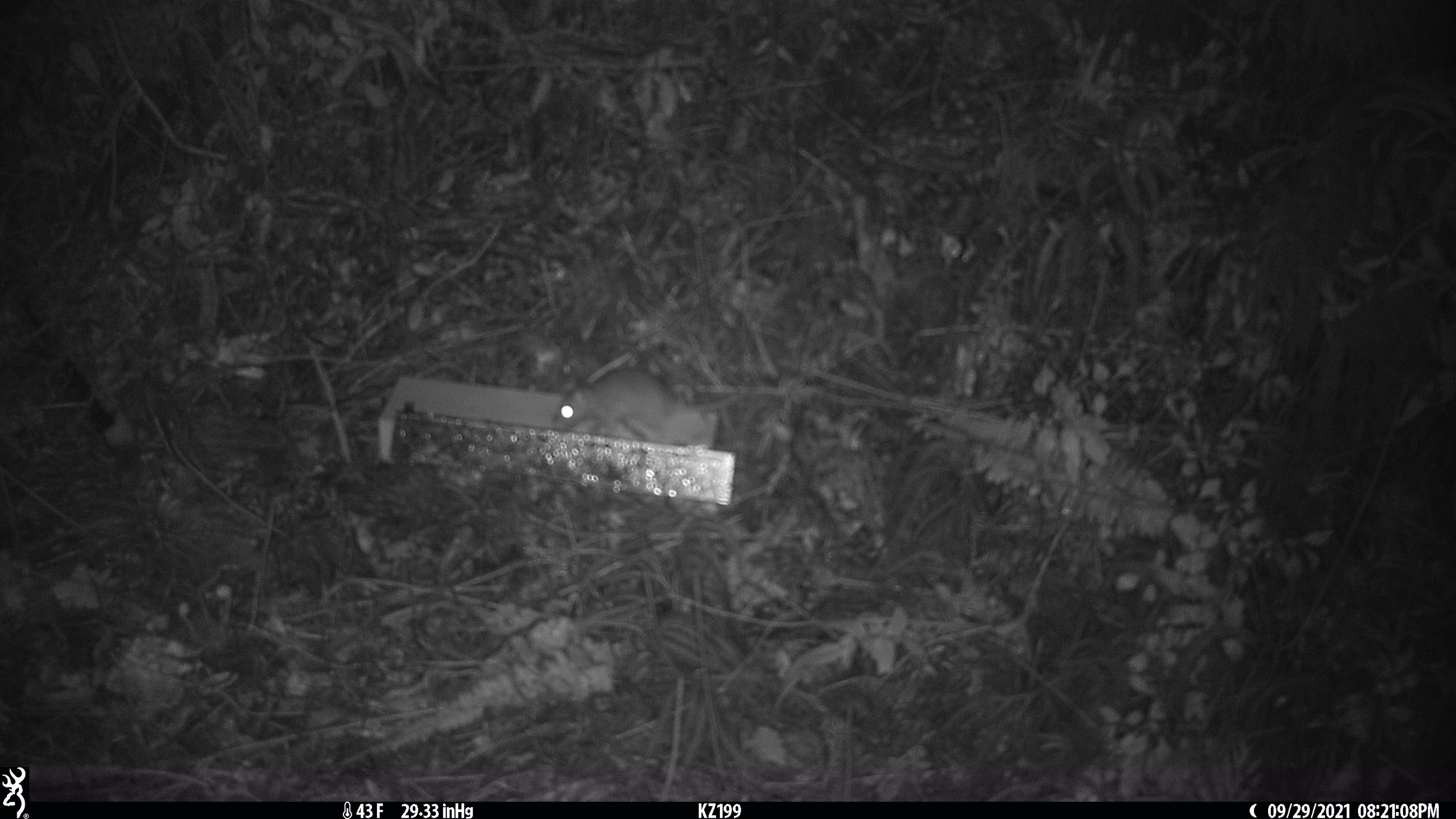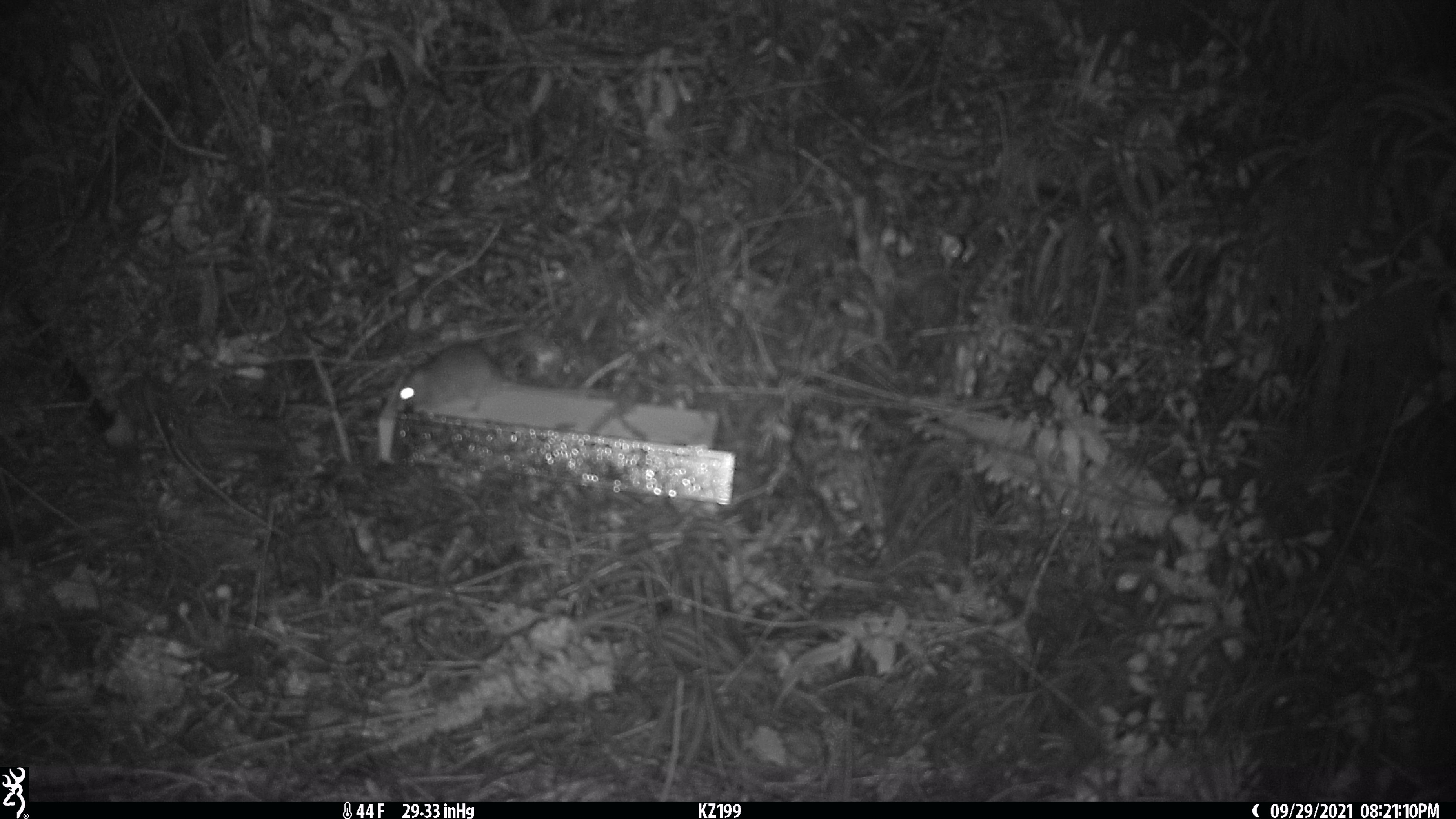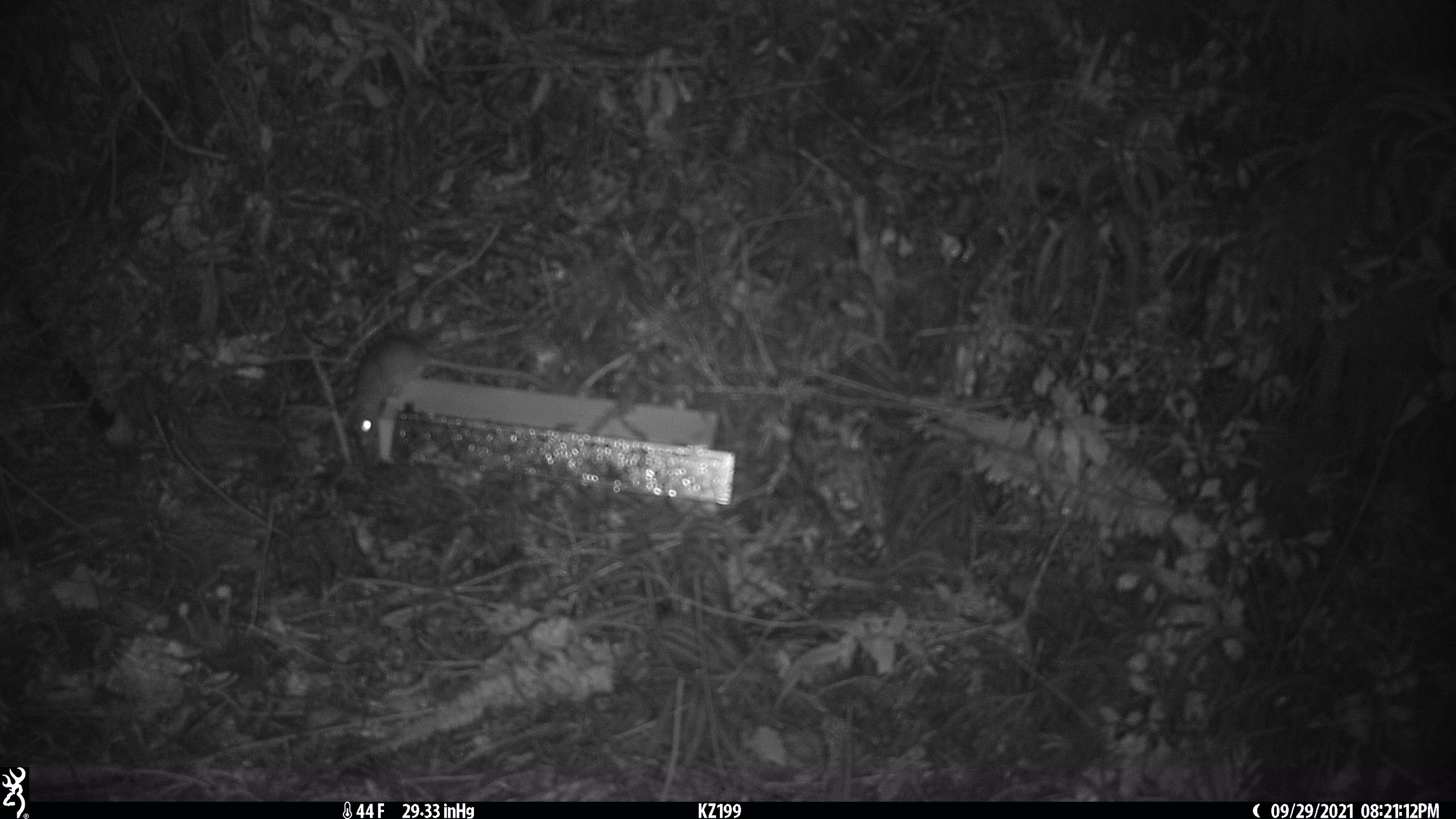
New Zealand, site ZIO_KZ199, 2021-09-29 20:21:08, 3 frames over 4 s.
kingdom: Animalia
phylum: Chordata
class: Mammalia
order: Rodentia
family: Muridae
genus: Rattus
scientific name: Rattus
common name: rat